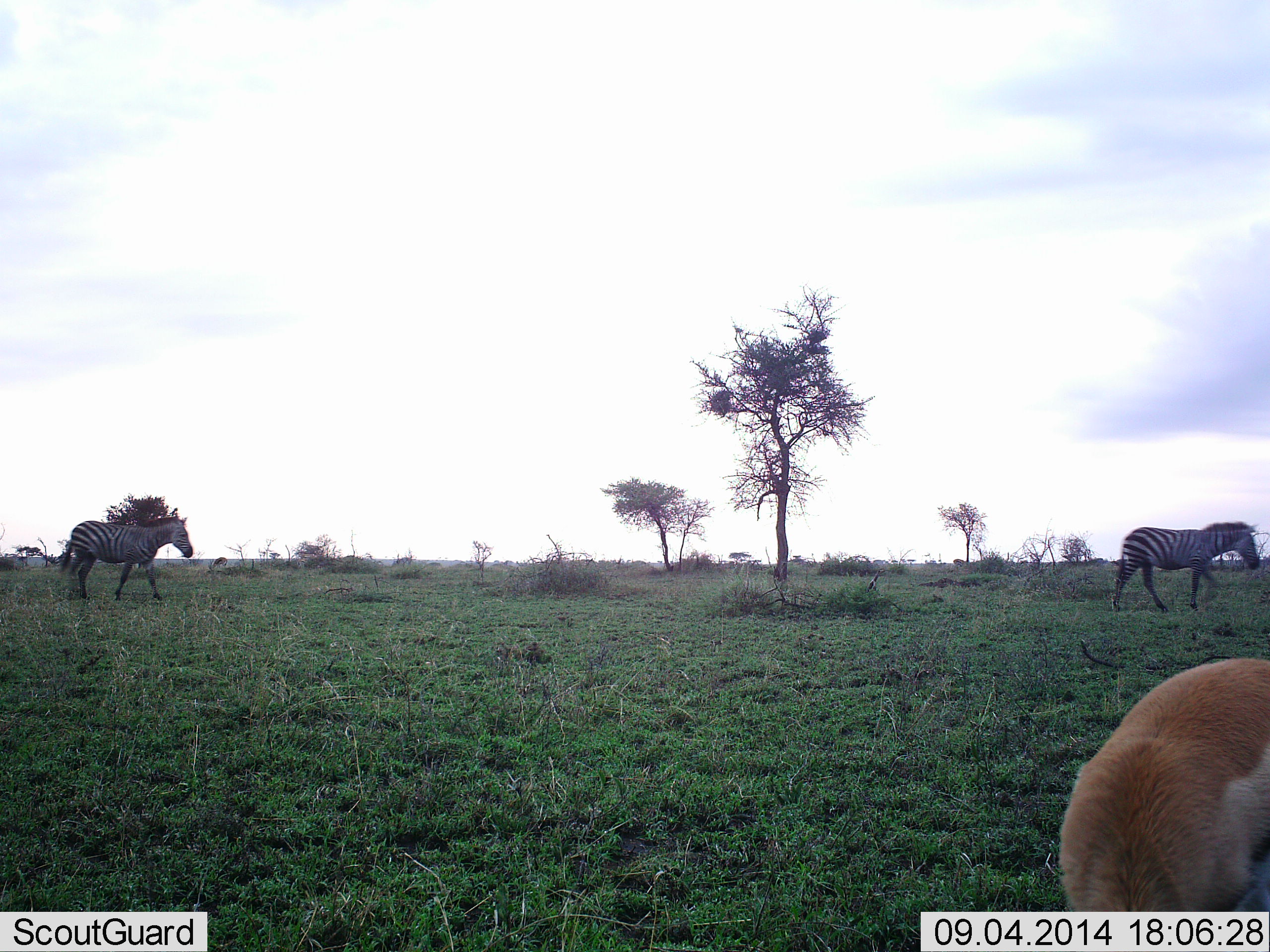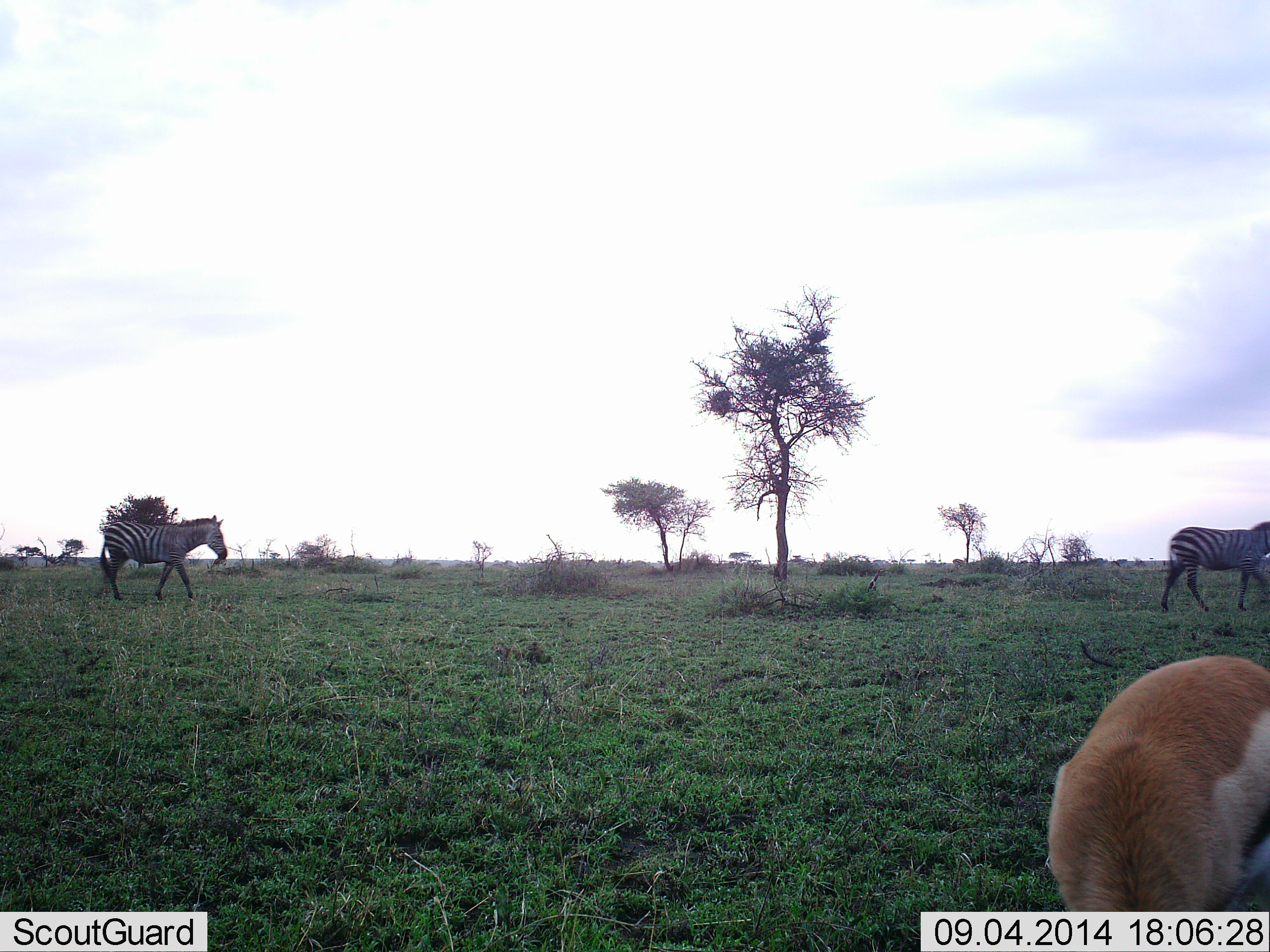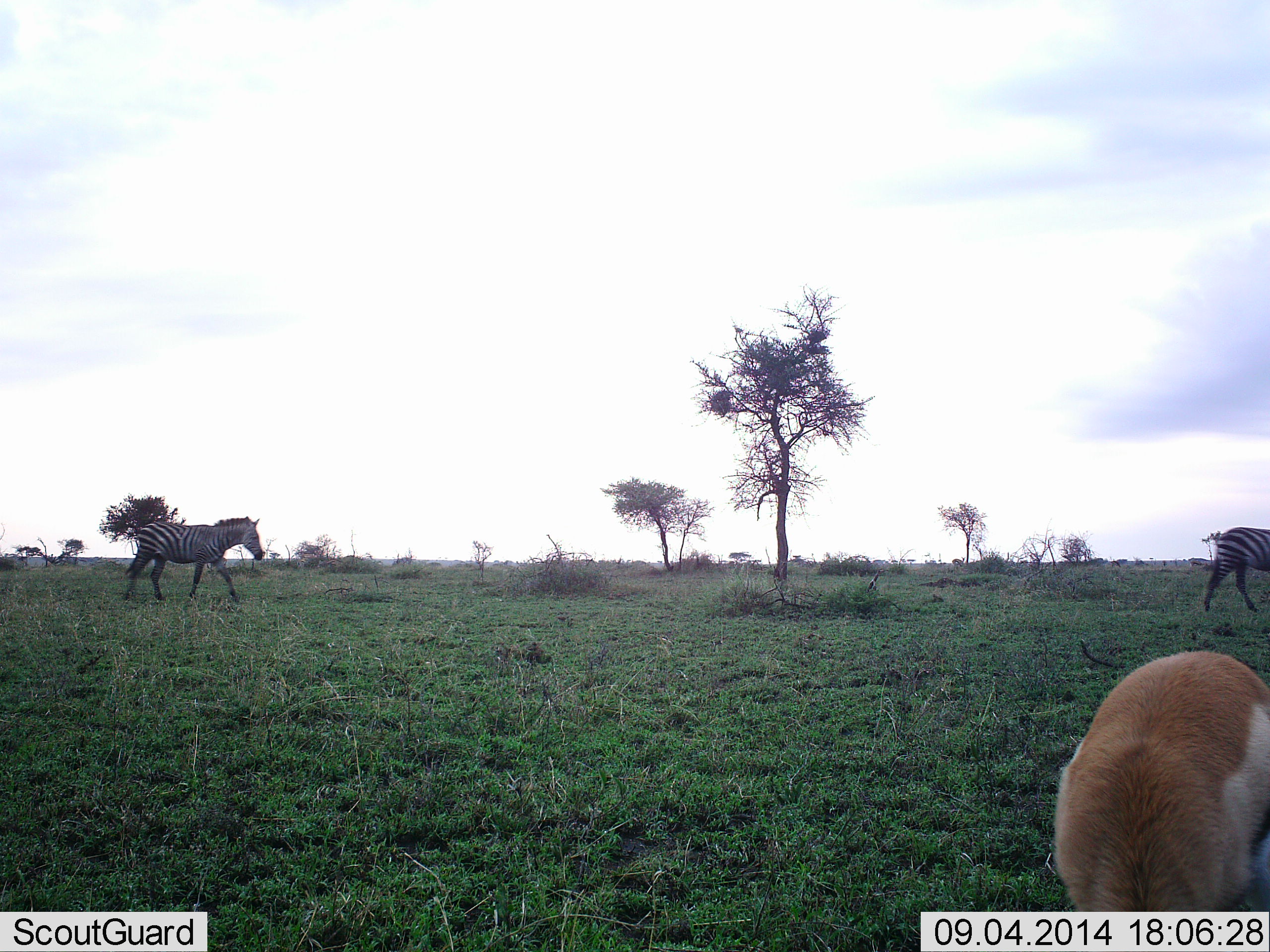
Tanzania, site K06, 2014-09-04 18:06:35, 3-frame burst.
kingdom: Animalia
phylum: Chordata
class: Mammalia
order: Artiodactyla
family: Bovidae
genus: Eudorcas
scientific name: Eudorcas thomsonii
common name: thomson's gazelle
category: gazellethomsons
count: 1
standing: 30%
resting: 0%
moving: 0%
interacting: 0%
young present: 0%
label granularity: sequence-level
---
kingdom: Animalia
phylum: Chordata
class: Mammalia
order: Perissodactyla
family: Equidae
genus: Equus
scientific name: Equus quagga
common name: plains zebra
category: zebra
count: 2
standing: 18%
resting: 0%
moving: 82%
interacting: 0%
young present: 0%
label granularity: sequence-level